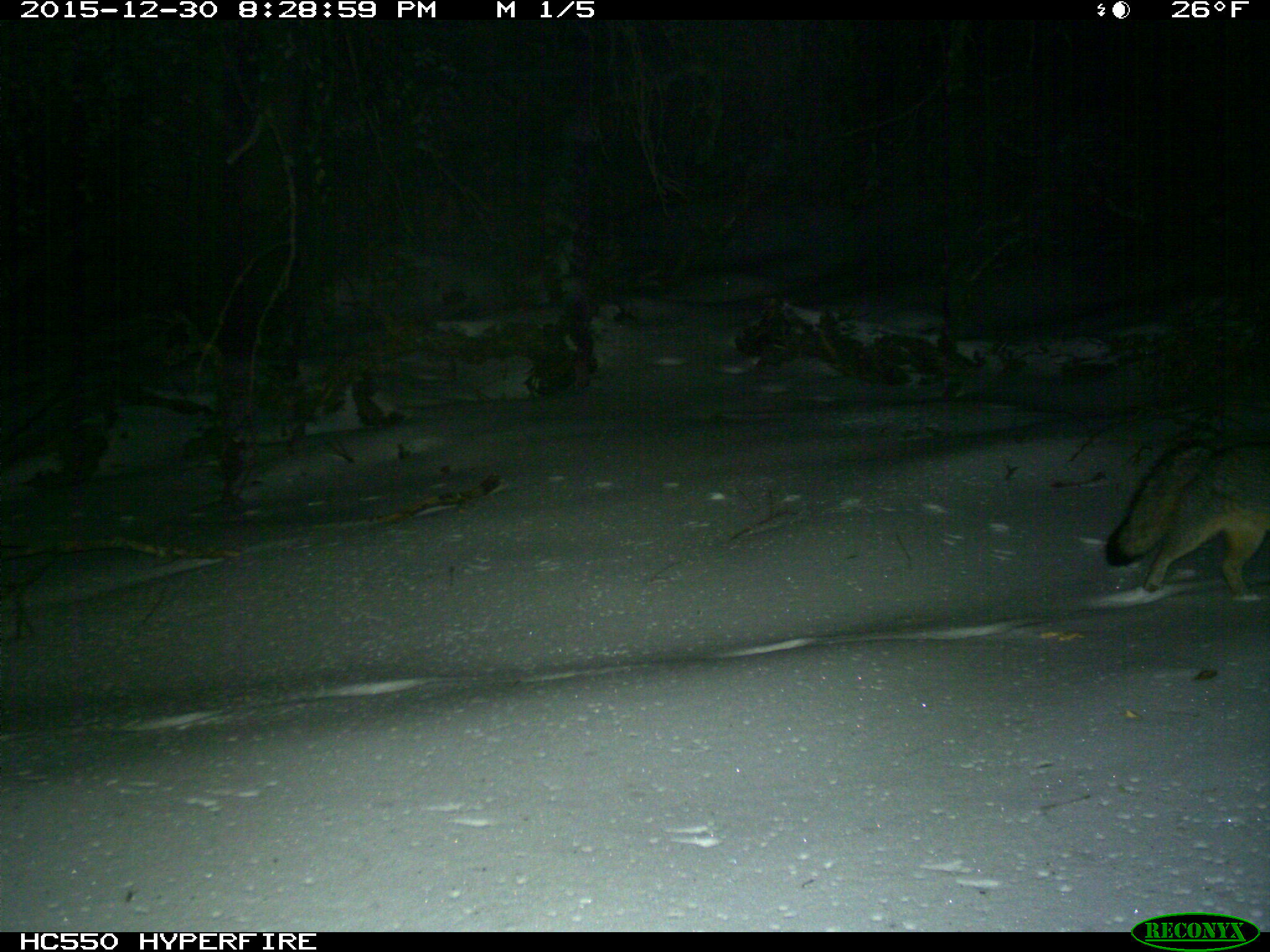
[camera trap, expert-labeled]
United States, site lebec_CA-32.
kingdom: Animalia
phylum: Chordata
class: Mammalia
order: Carnivora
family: Canidae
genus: Urocyon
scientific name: Urocyon cinereoargenteus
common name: gray fox